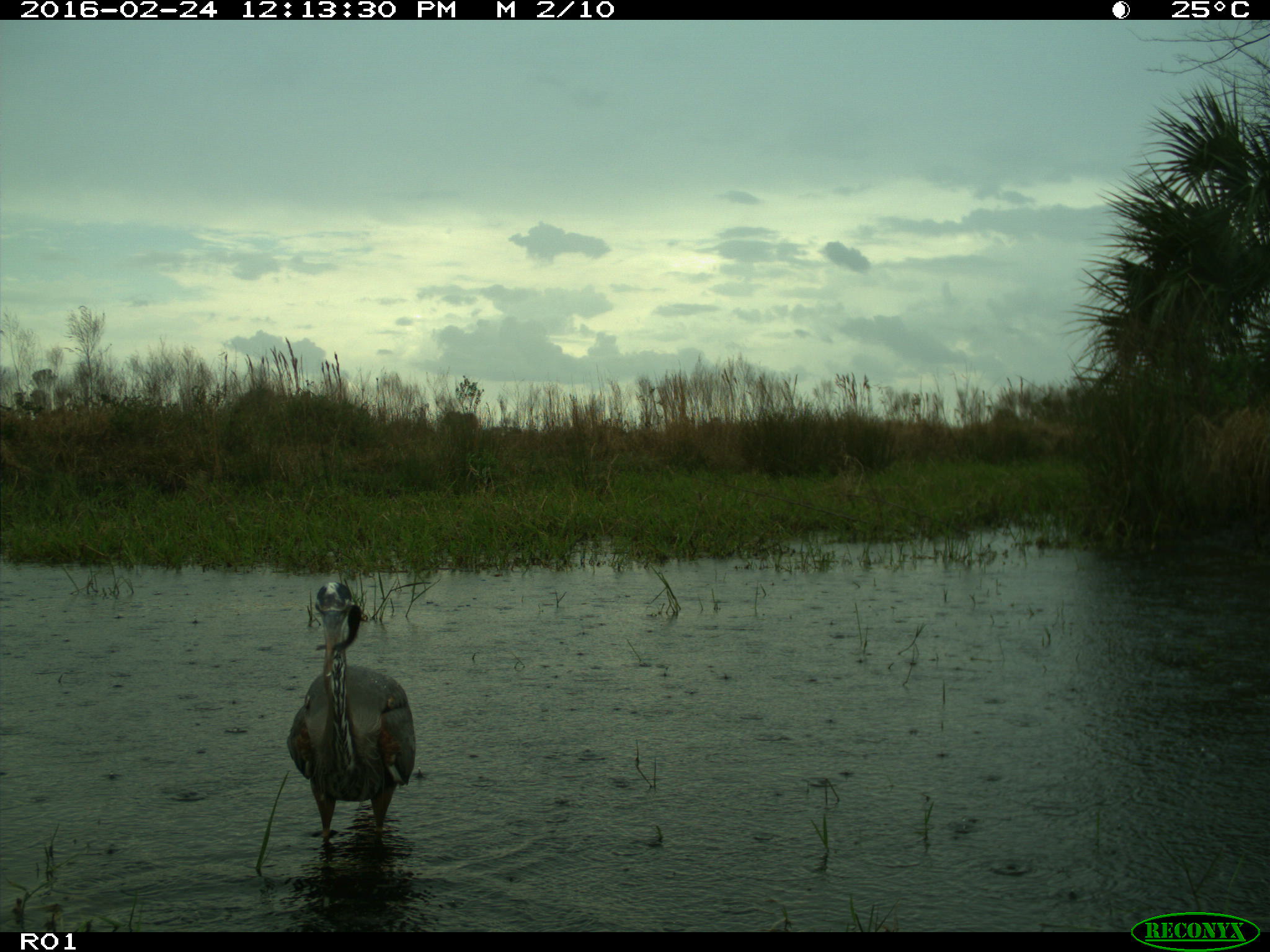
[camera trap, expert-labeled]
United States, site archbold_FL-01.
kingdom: Animalia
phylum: Chordata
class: Aves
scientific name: Aves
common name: birds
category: unidentified bird